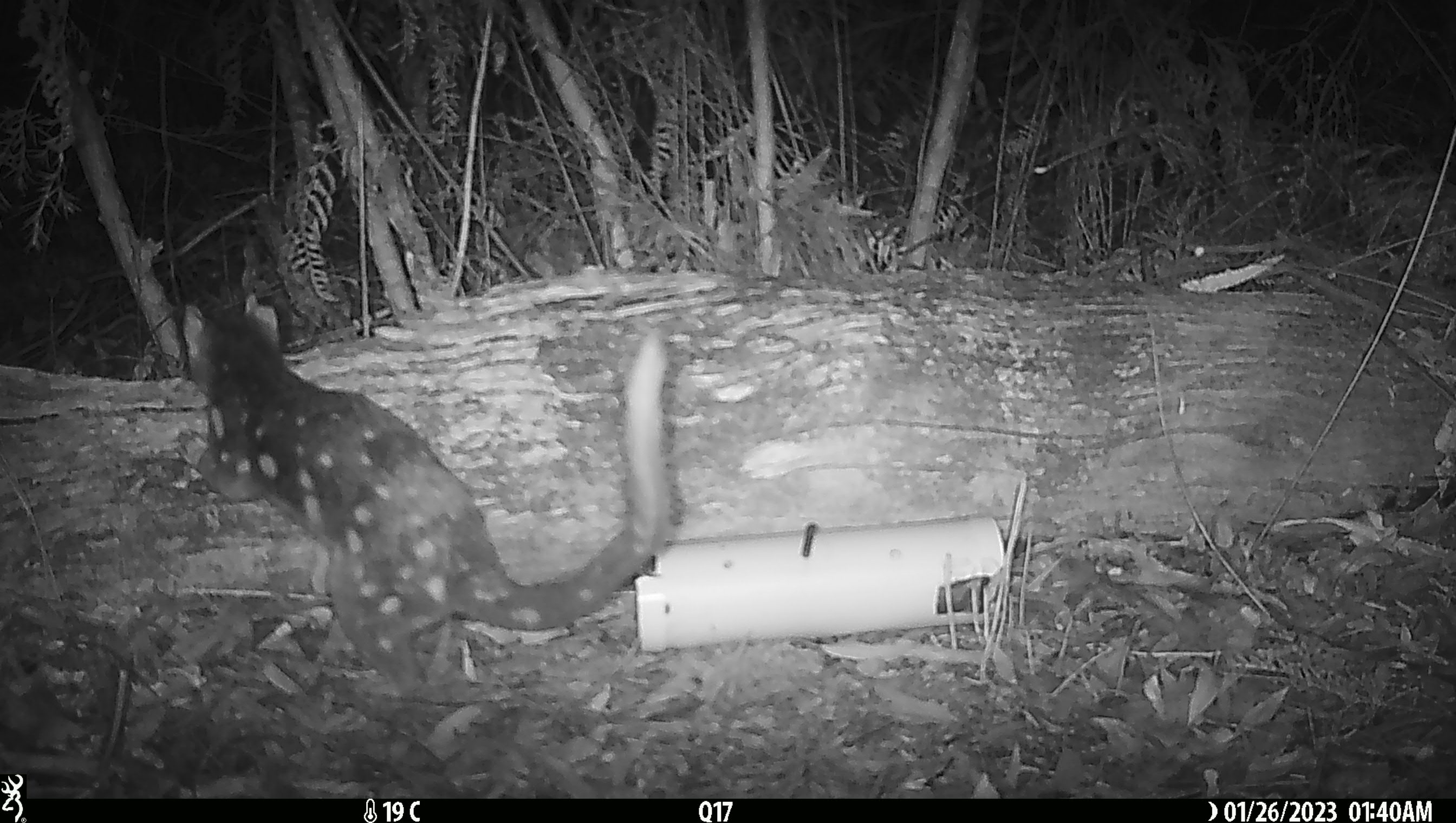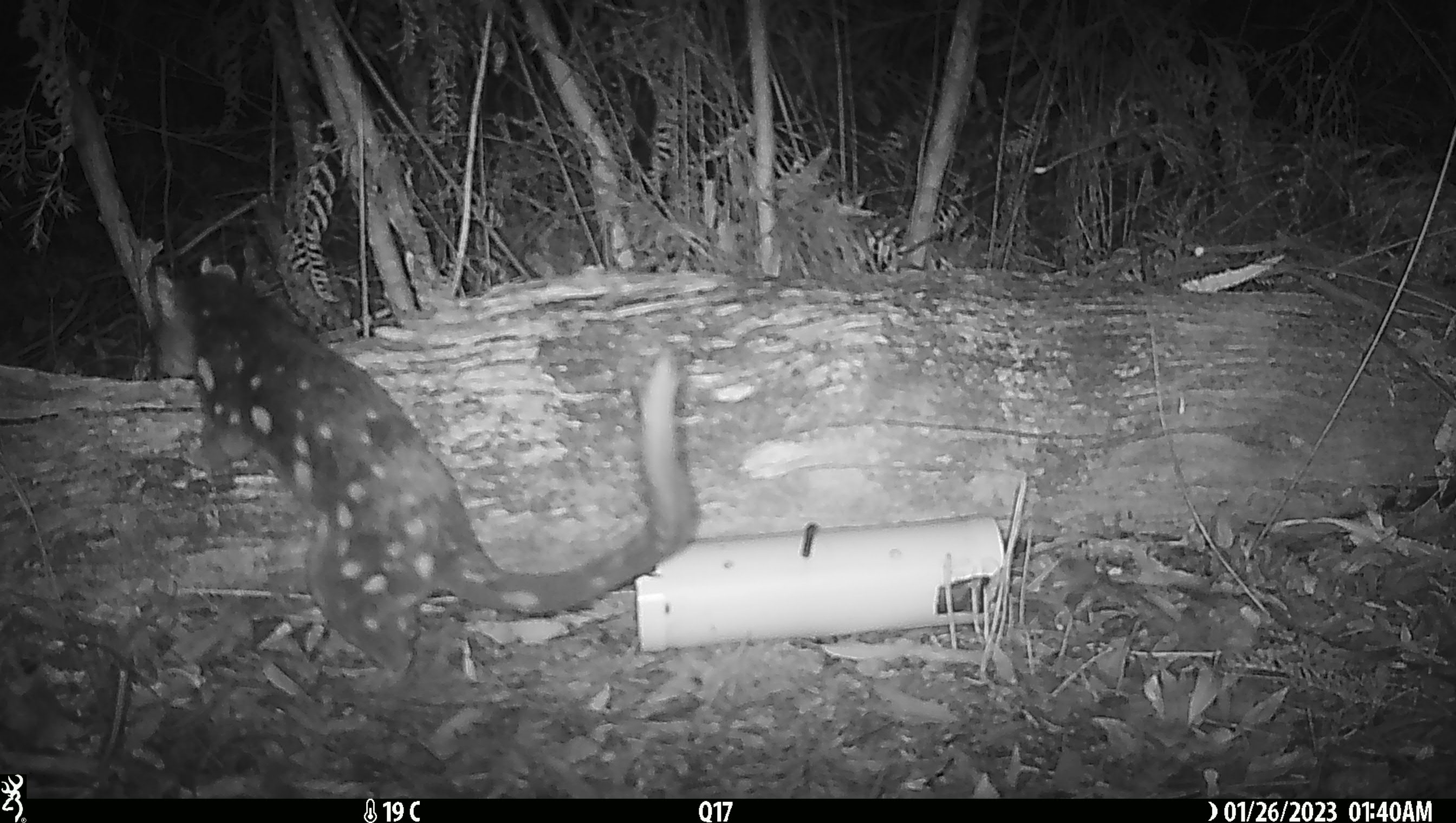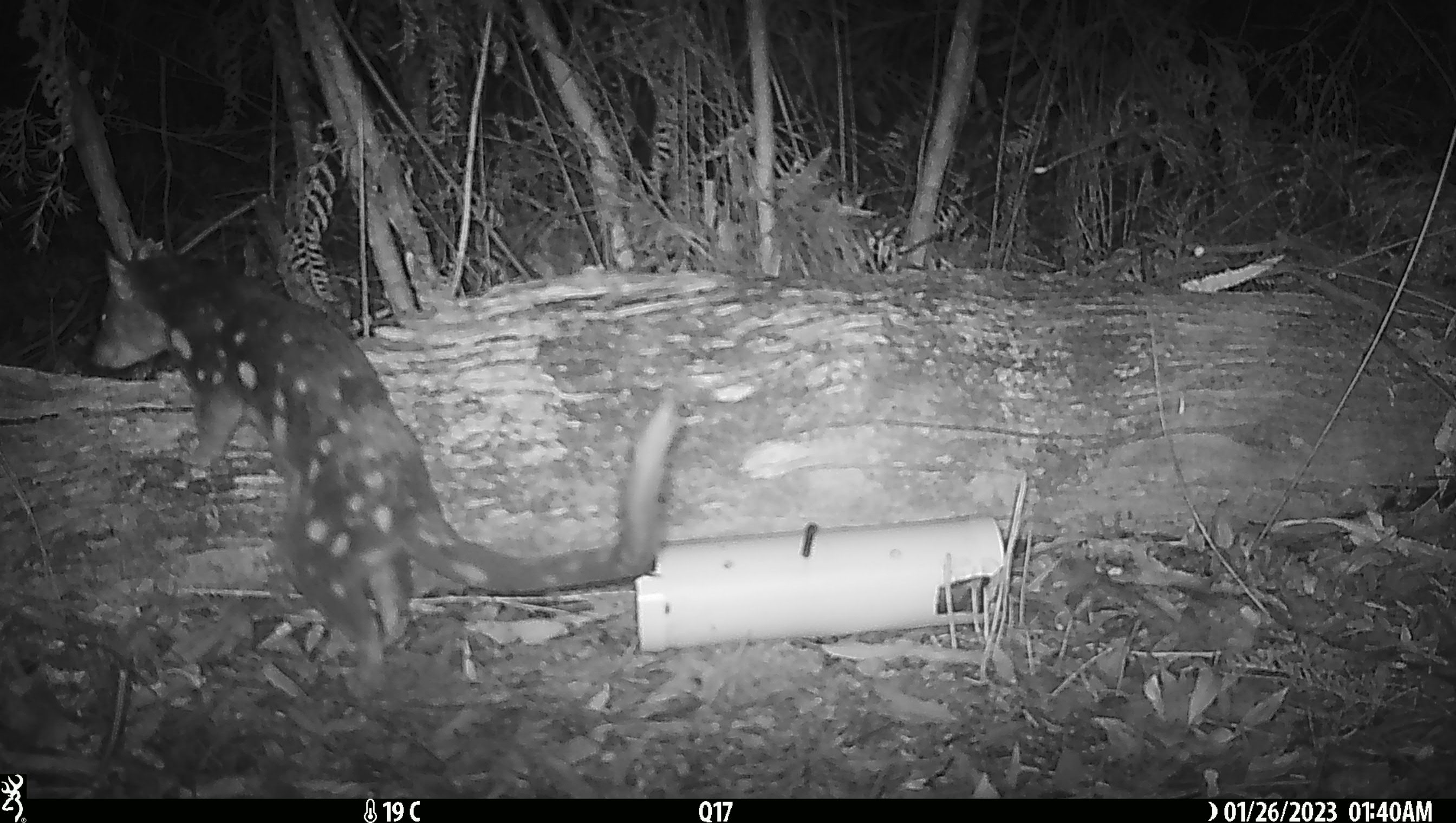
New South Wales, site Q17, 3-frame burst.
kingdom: Animalia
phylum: Chordata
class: Mammalia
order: Dasyuromorphia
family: Dasyuridae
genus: Dasyurus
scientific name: Dasyurus maculatus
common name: spotted-tailed quoll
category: quoll